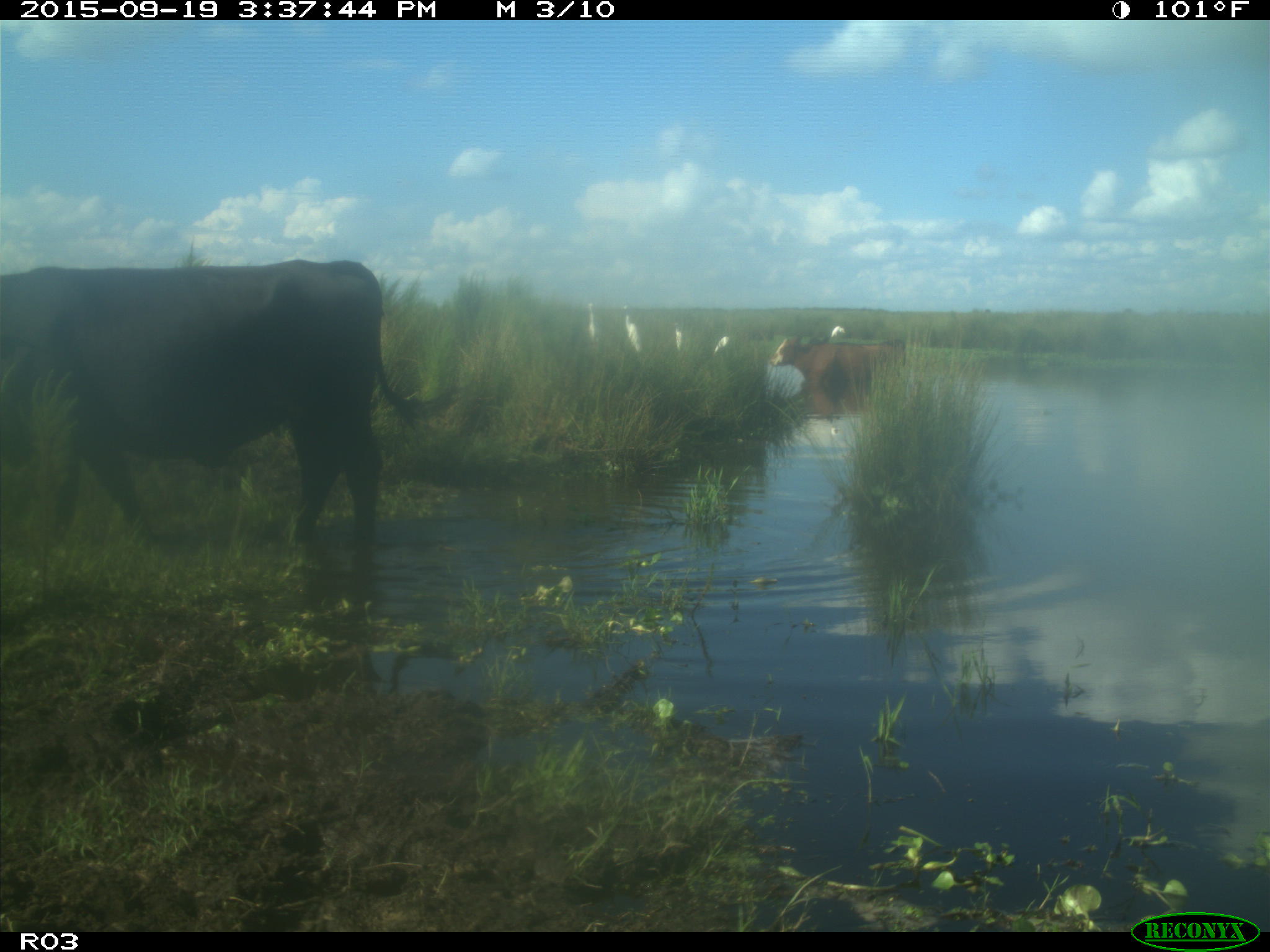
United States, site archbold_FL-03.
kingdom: Animalia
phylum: Chordata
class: Mammalia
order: Artiodactyla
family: Bovidae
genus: Bos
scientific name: Bos taurus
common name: domestic cow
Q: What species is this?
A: Bos taurus (domestic cow).